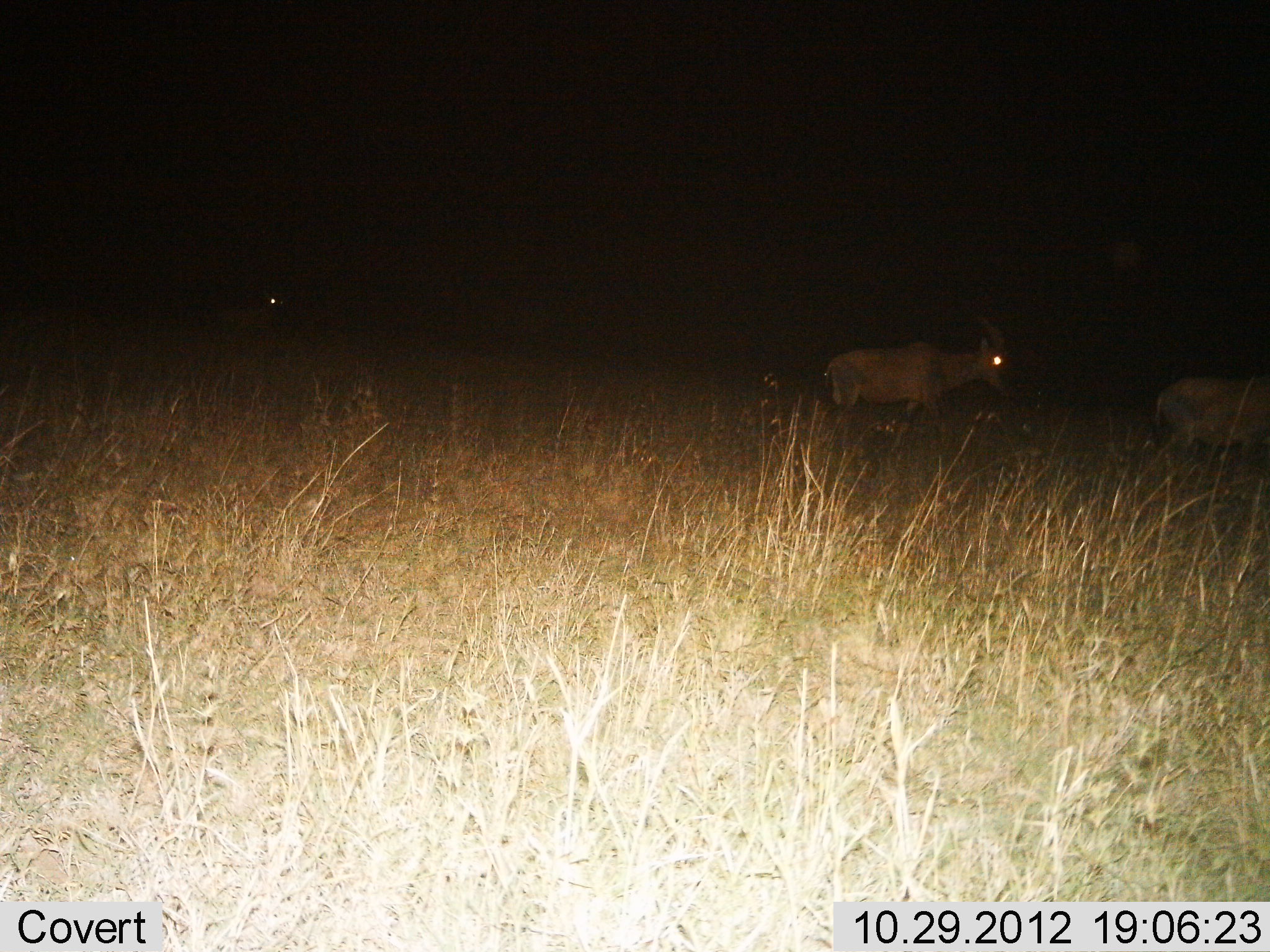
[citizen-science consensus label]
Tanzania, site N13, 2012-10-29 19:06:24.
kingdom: Animalia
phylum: Chordata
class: Mammalia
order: Artiodactyla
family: Bovidae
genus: Damaliscus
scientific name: Damaliscus lunatus jimela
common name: topi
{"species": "topi (Damaliscus lunatus jimela)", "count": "3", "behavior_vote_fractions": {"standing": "0%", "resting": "0%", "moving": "100%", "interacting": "0%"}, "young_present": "0%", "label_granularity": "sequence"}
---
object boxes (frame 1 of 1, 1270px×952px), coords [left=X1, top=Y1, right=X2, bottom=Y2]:
animal: [left=823, top=311, right=1017, bottom=454]; [left=1151, top=375, right=1269, bottom=467]; [left=220, top=289, right=293, bottom=348]